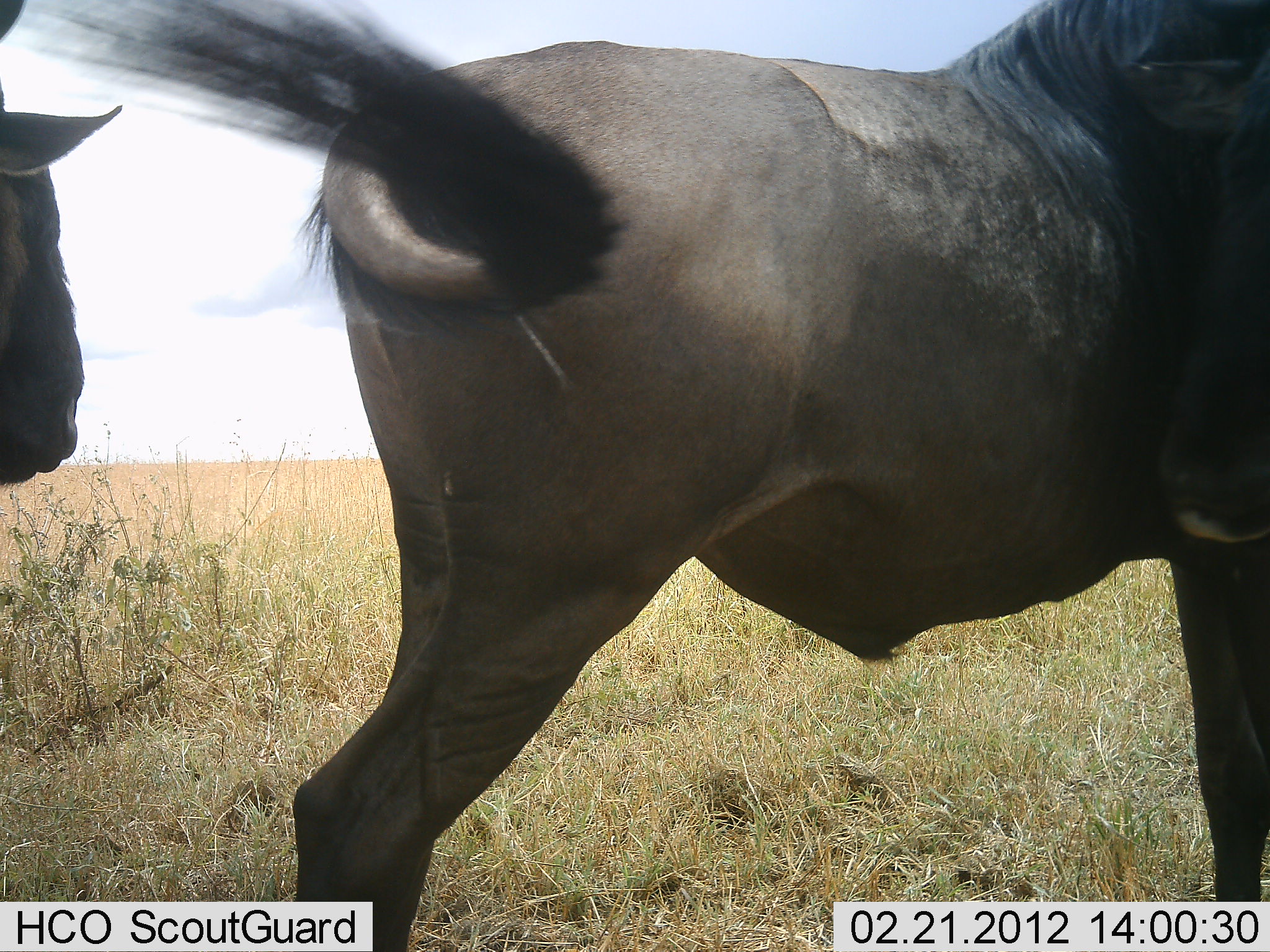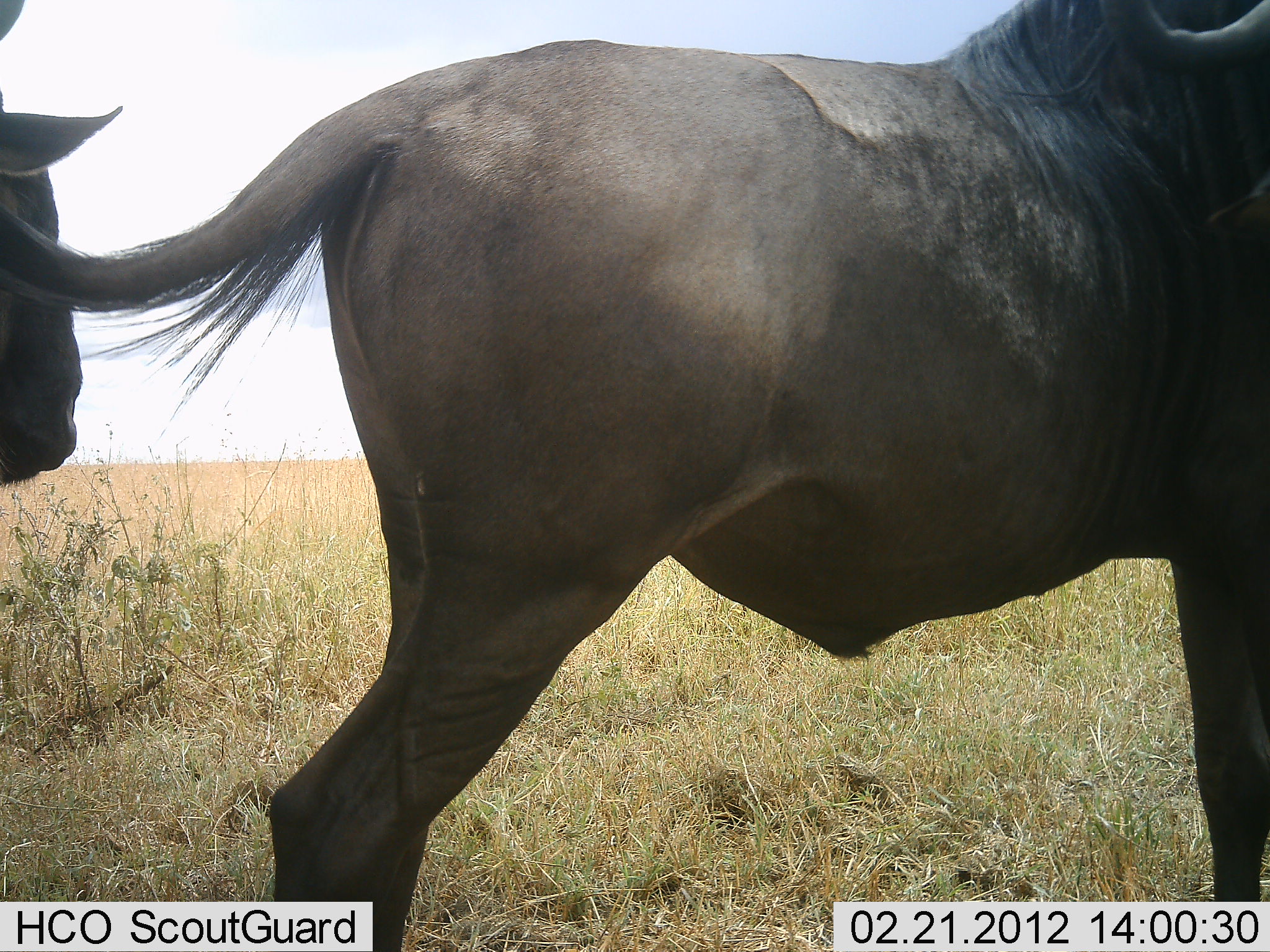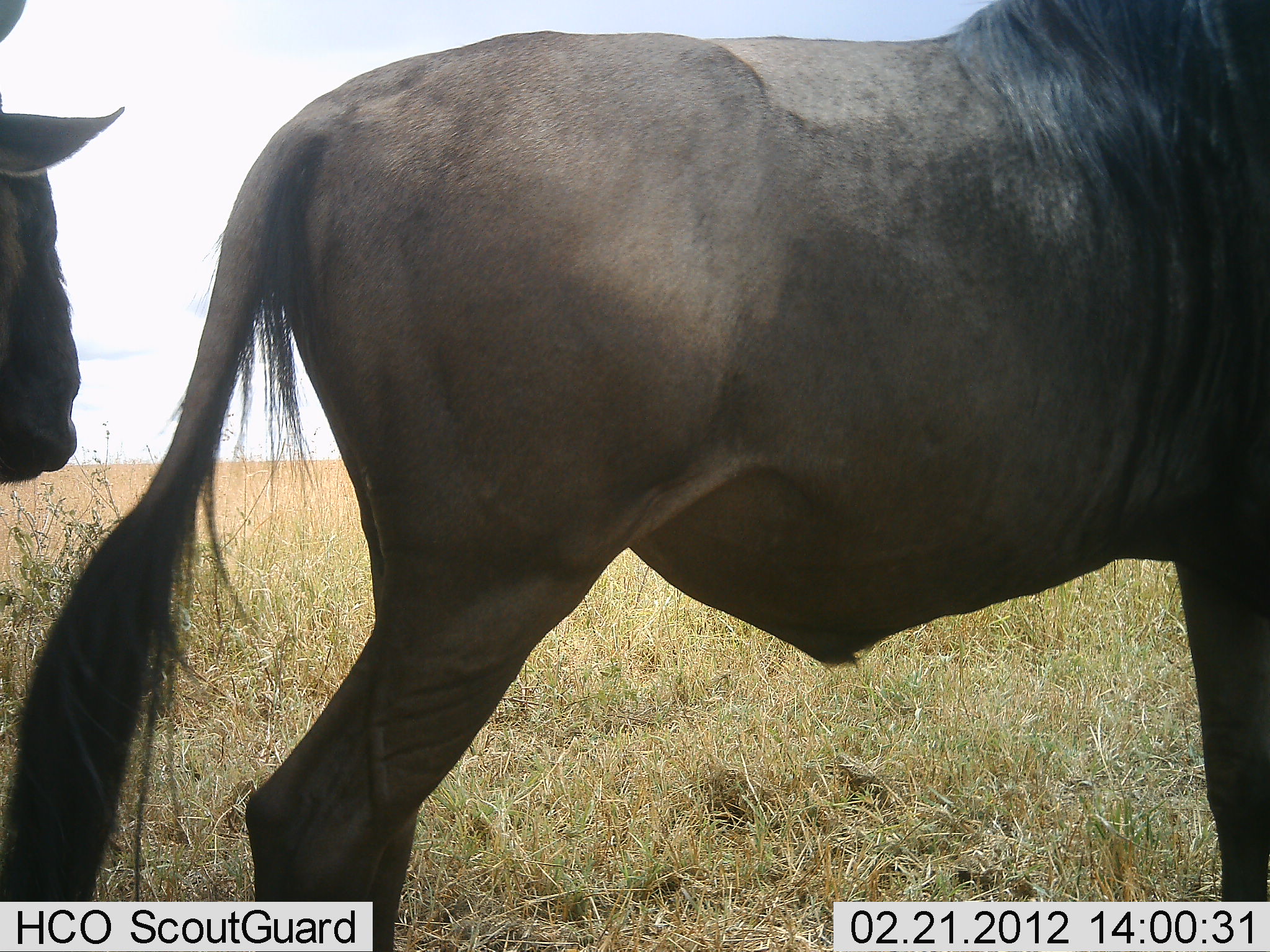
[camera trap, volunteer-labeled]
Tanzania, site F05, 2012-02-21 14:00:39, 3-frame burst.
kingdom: Animalia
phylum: Chordata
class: Mammalia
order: Artiodactyla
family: Bovidae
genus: Connochaetes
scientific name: Connochaetes taurinus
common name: blue wildebeest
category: wildebeest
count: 2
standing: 100%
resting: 0%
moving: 0%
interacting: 0%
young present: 0%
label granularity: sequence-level